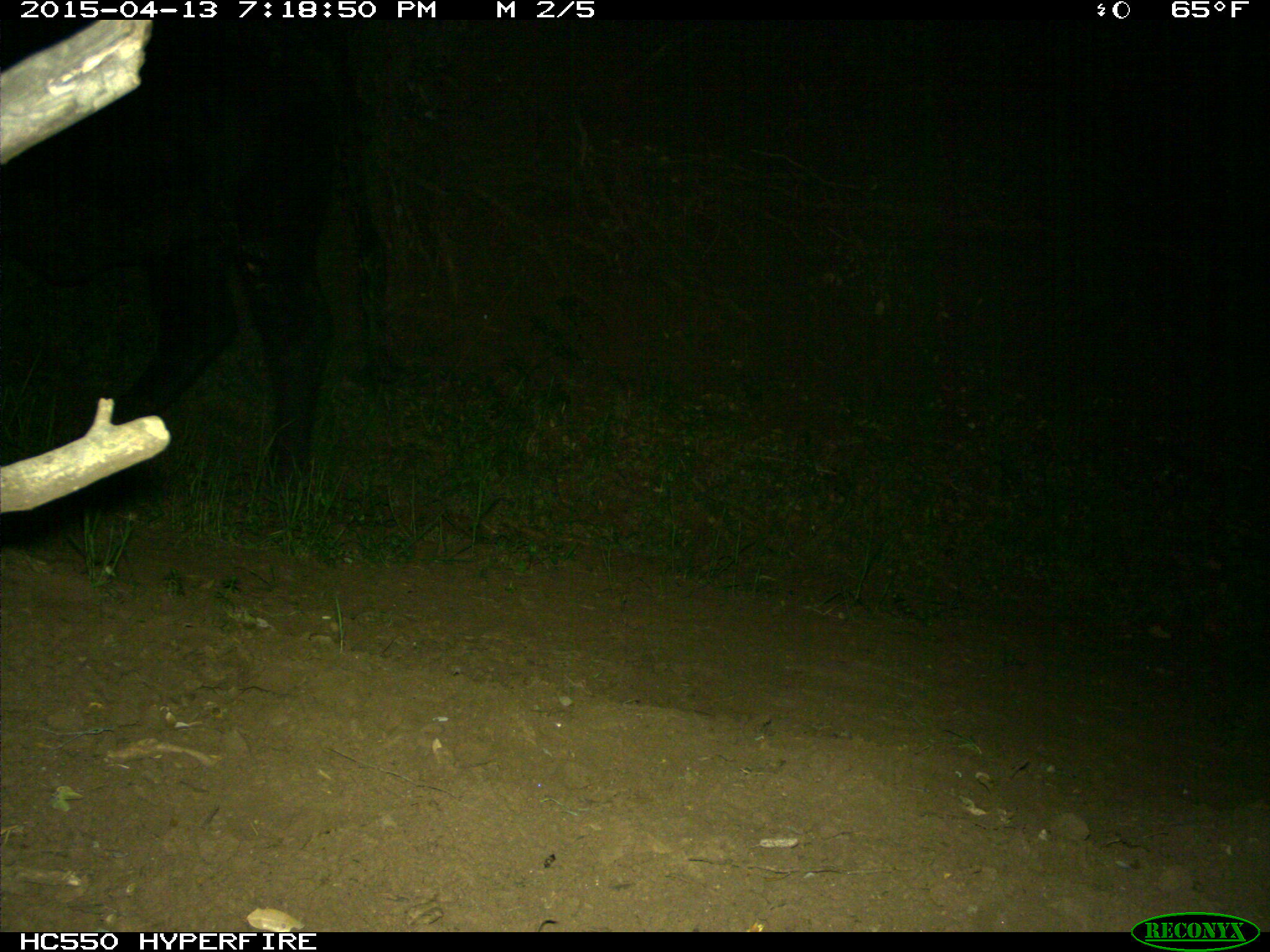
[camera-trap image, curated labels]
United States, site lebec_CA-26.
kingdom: Animalia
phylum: Chordata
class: Mammalia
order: Artiodactyla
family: Bovidae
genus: Bos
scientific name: Bos taurus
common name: domestic cow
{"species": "Bos taurus (domestic cow)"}